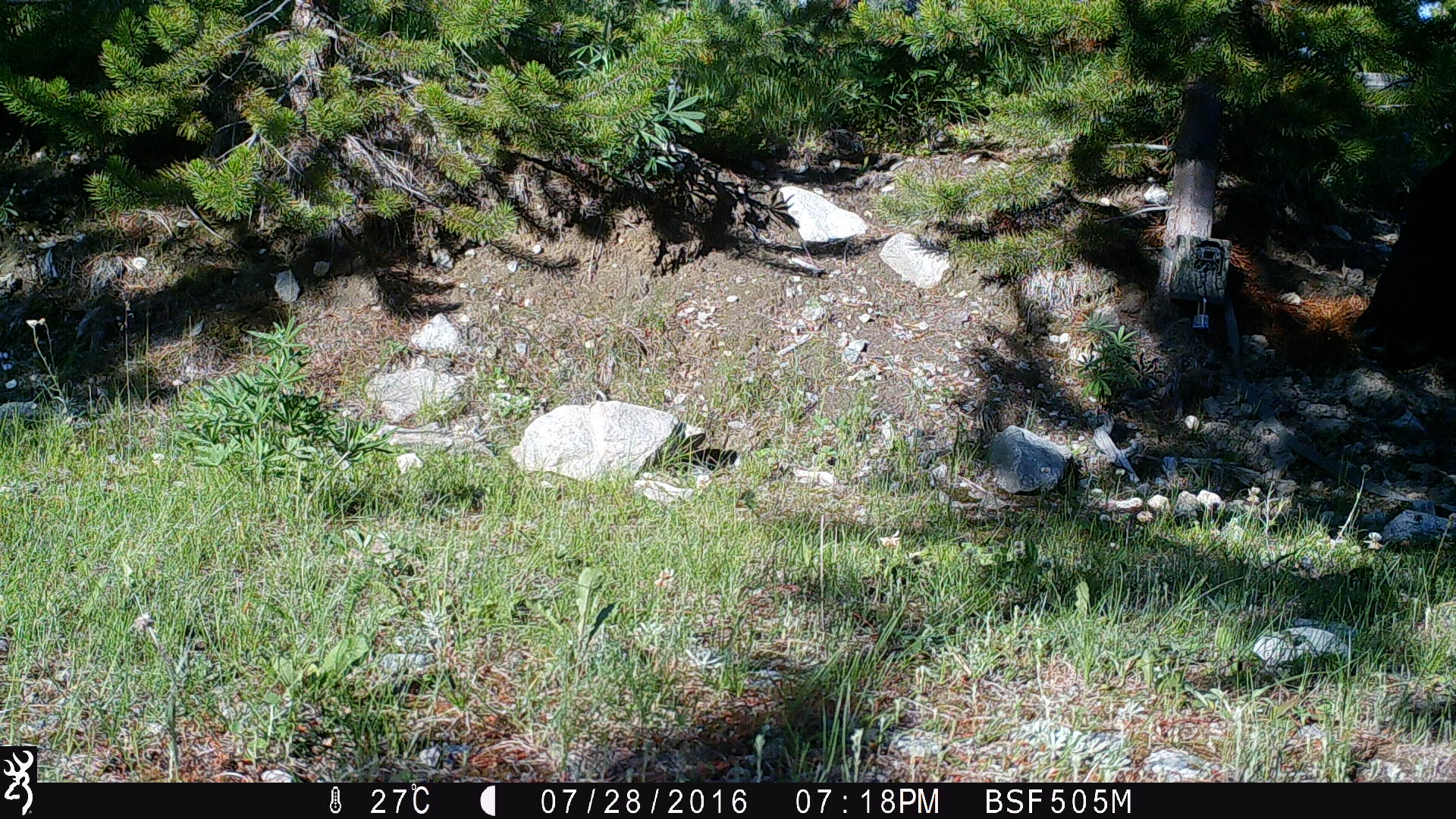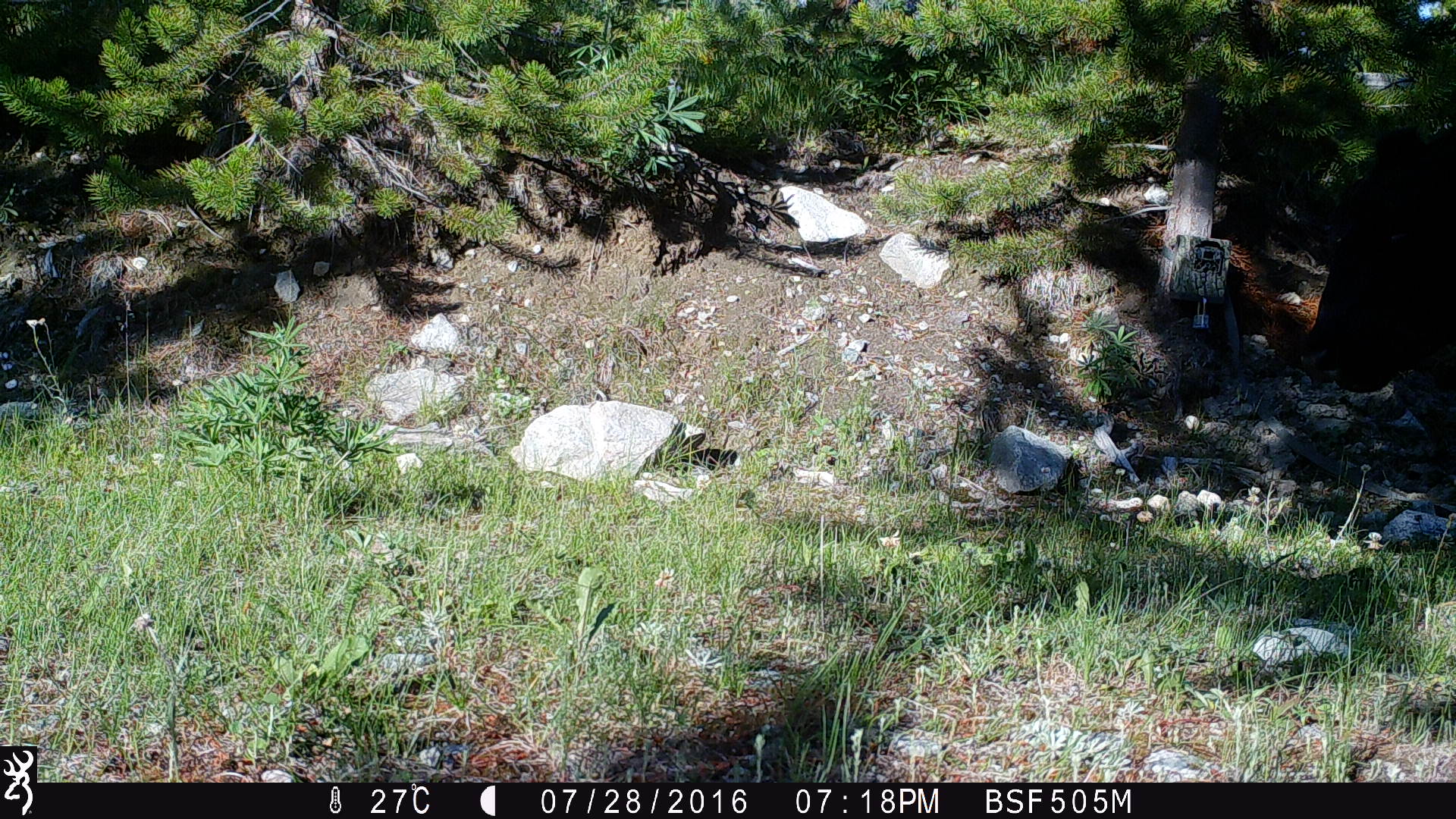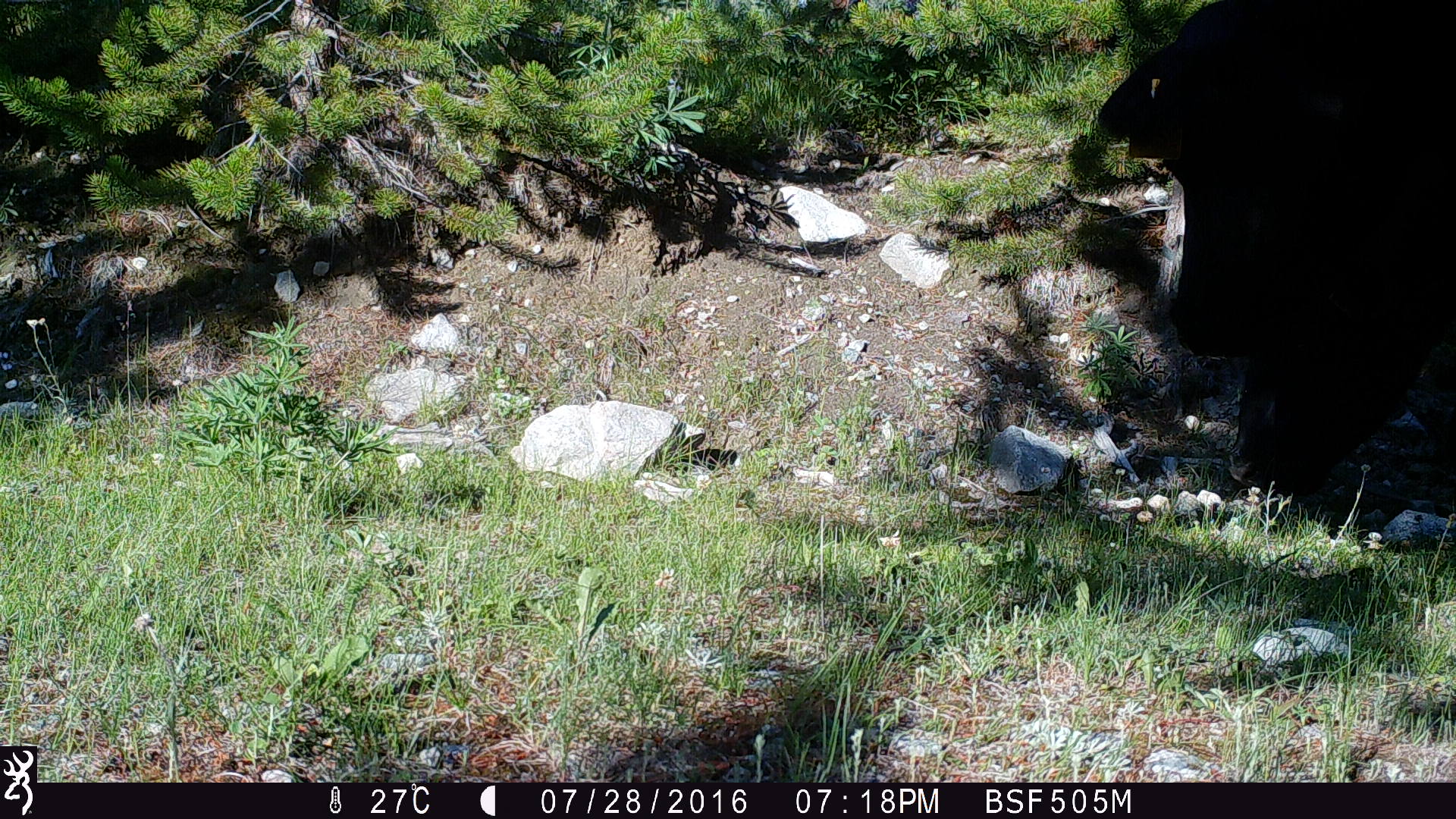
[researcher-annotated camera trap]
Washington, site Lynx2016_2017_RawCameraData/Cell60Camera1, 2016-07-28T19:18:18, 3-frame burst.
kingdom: Animalia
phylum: Chordata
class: Mammalia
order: Artiodactyla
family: Bovidae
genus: Bos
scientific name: Bos taurus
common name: domestic cattle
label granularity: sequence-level